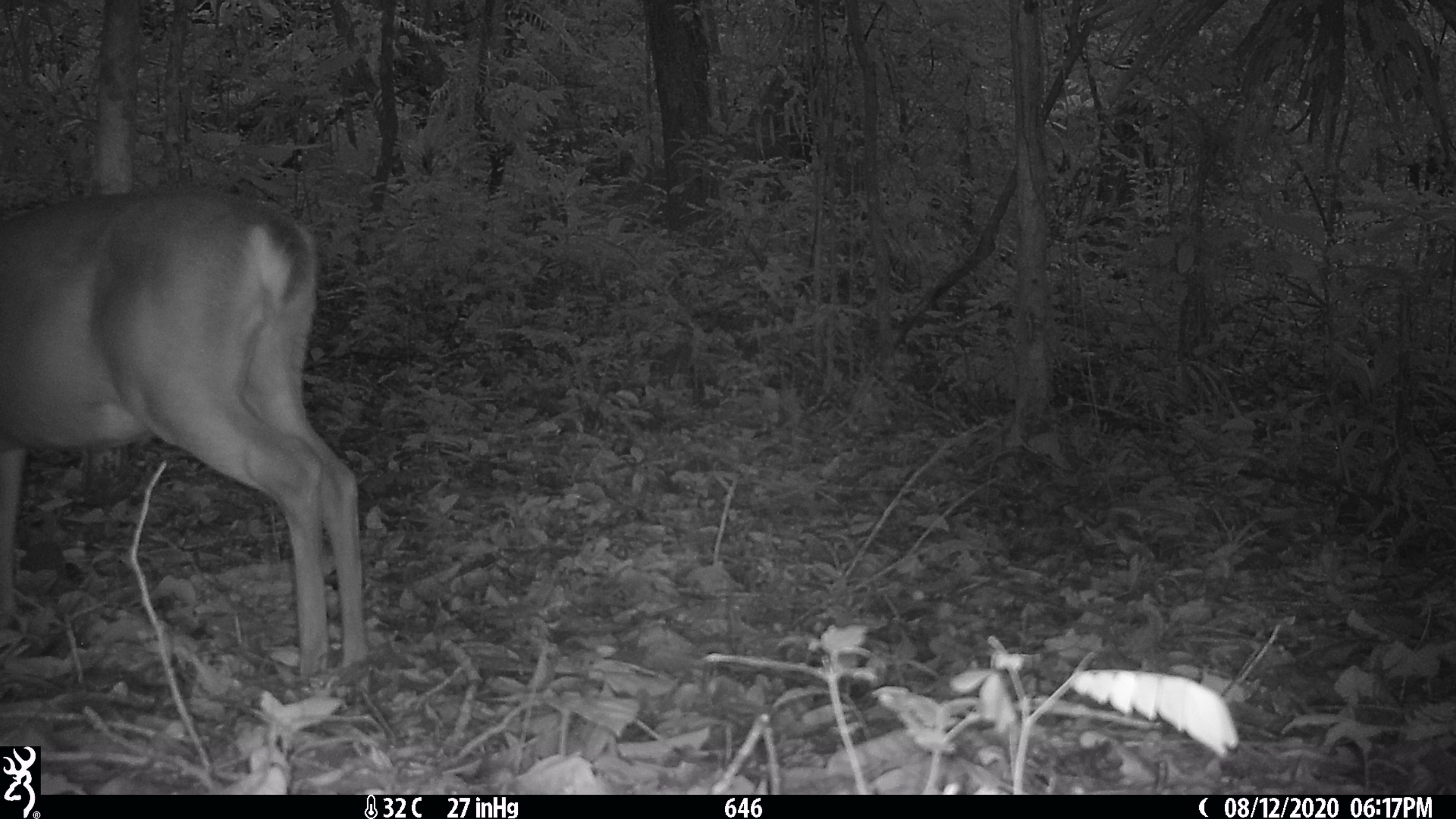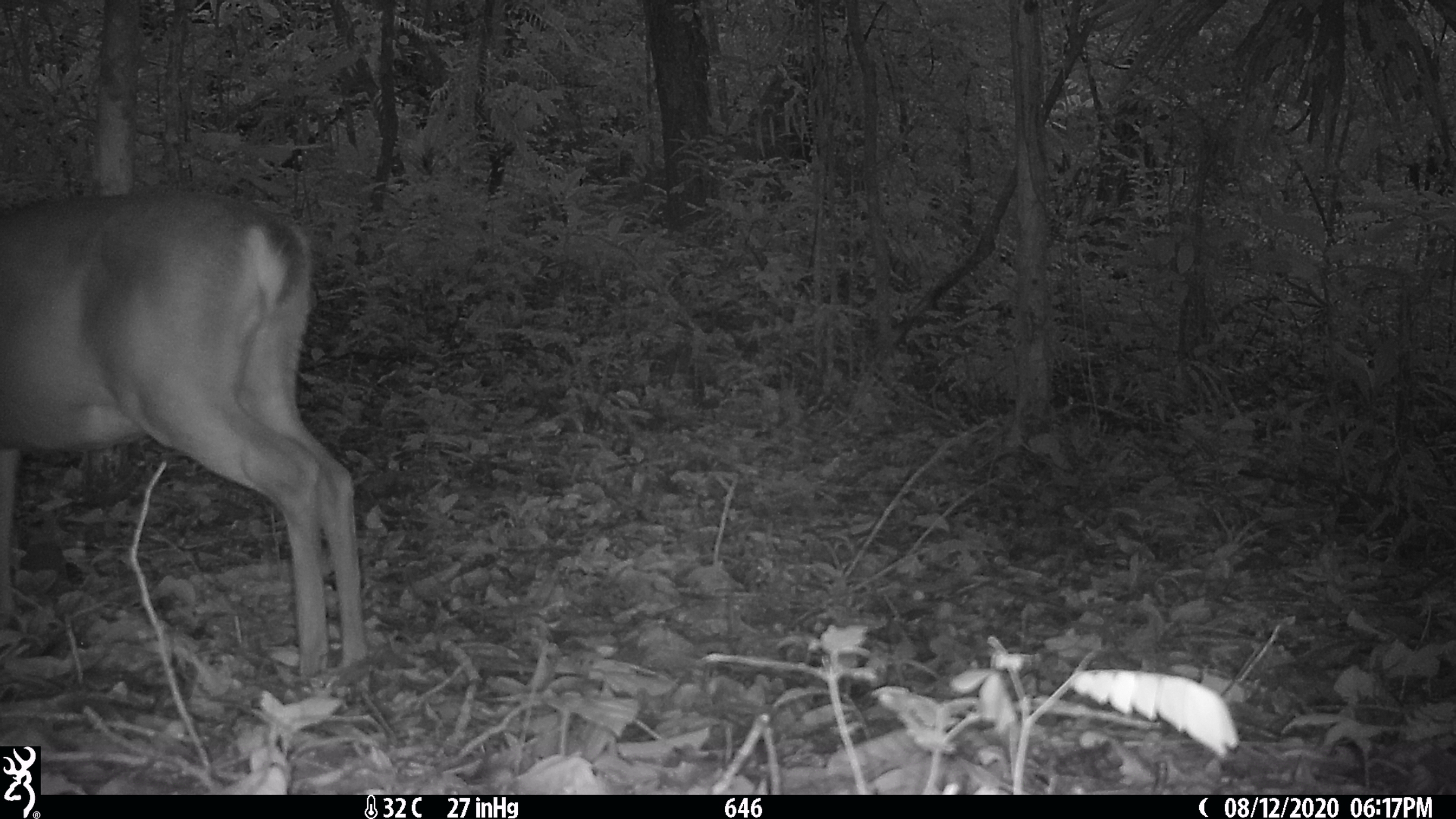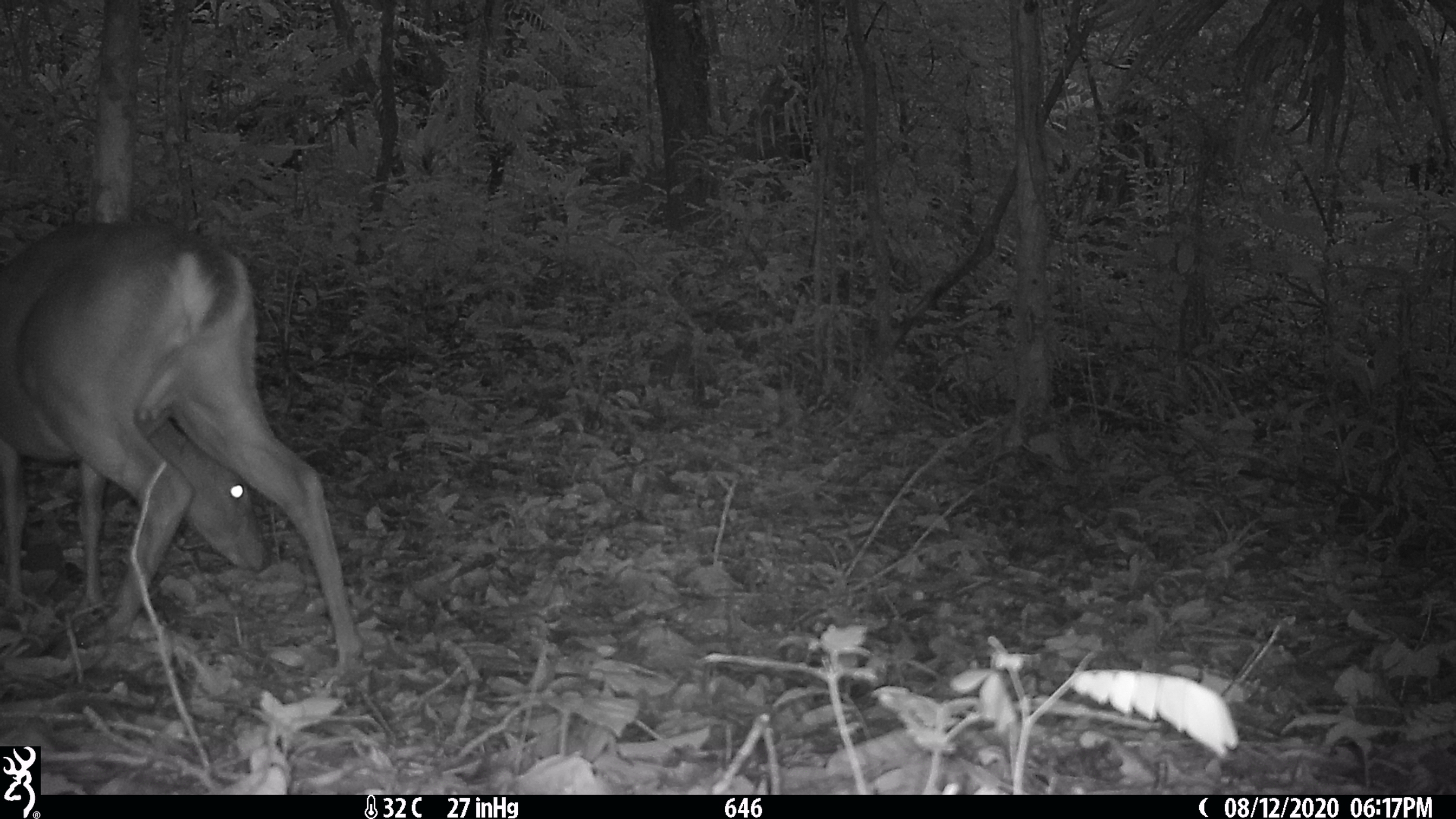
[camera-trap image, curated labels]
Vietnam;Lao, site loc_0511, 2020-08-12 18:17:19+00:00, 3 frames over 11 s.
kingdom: Animalia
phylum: Chordata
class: Mammalia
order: Artiodactyla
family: Cervidae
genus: Muntiacus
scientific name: Muntiacus vuquangensis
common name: large-antlered muntjac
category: large antlered muntjac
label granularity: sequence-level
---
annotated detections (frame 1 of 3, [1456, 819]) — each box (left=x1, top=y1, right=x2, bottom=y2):
large antlered muntjac: (left=0, top=183, right=366, bottom=674)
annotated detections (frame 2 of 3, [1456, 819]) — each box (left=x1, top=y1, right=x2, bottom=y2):
large antlered muntjac: (left=0, top=186, right=363, bottom=676)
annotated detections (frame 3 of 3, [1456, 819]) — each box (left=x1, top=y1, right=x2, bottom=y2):
large antlered muntjac: (left=0, top=215, right=363, bottom=667)